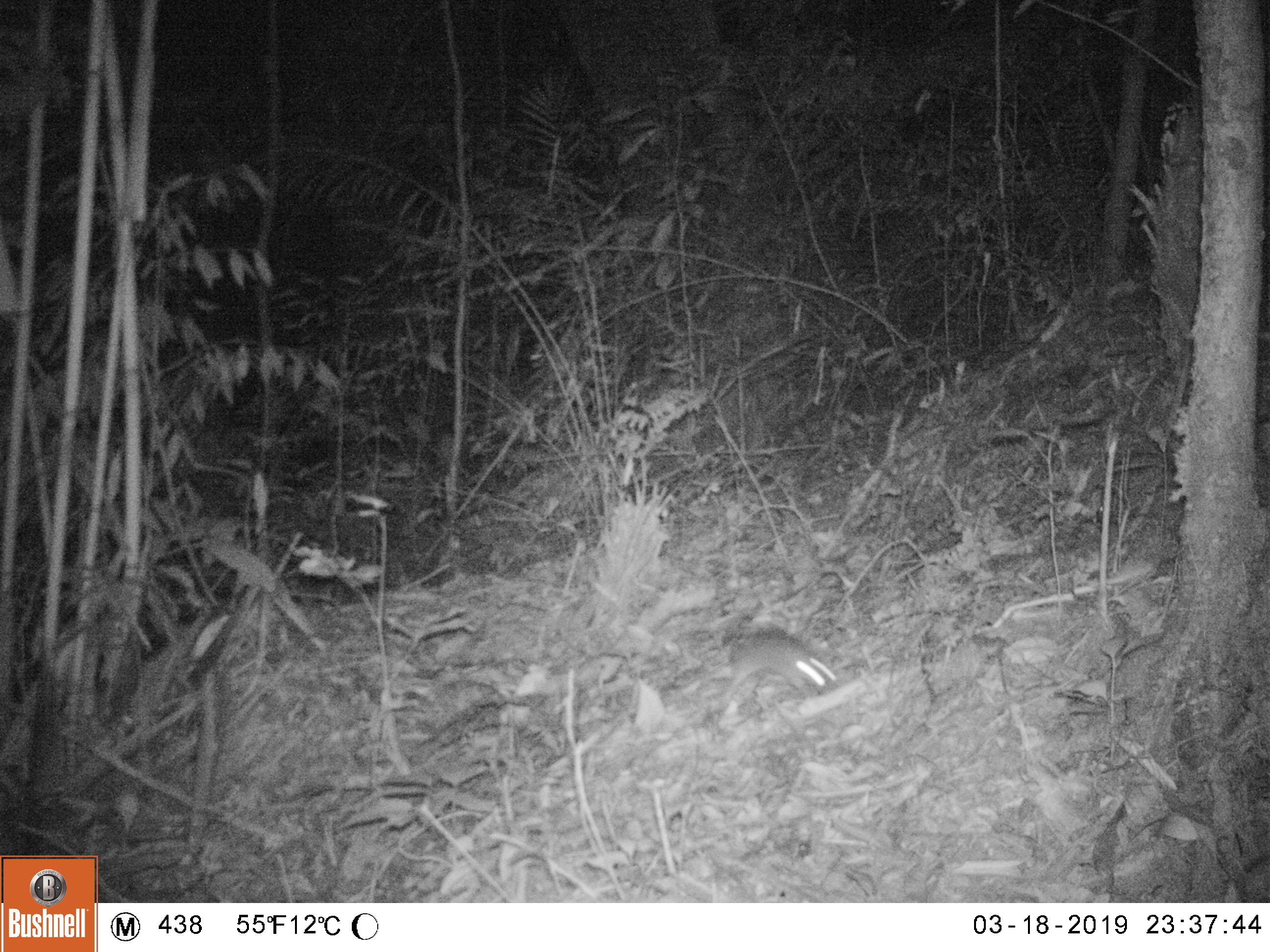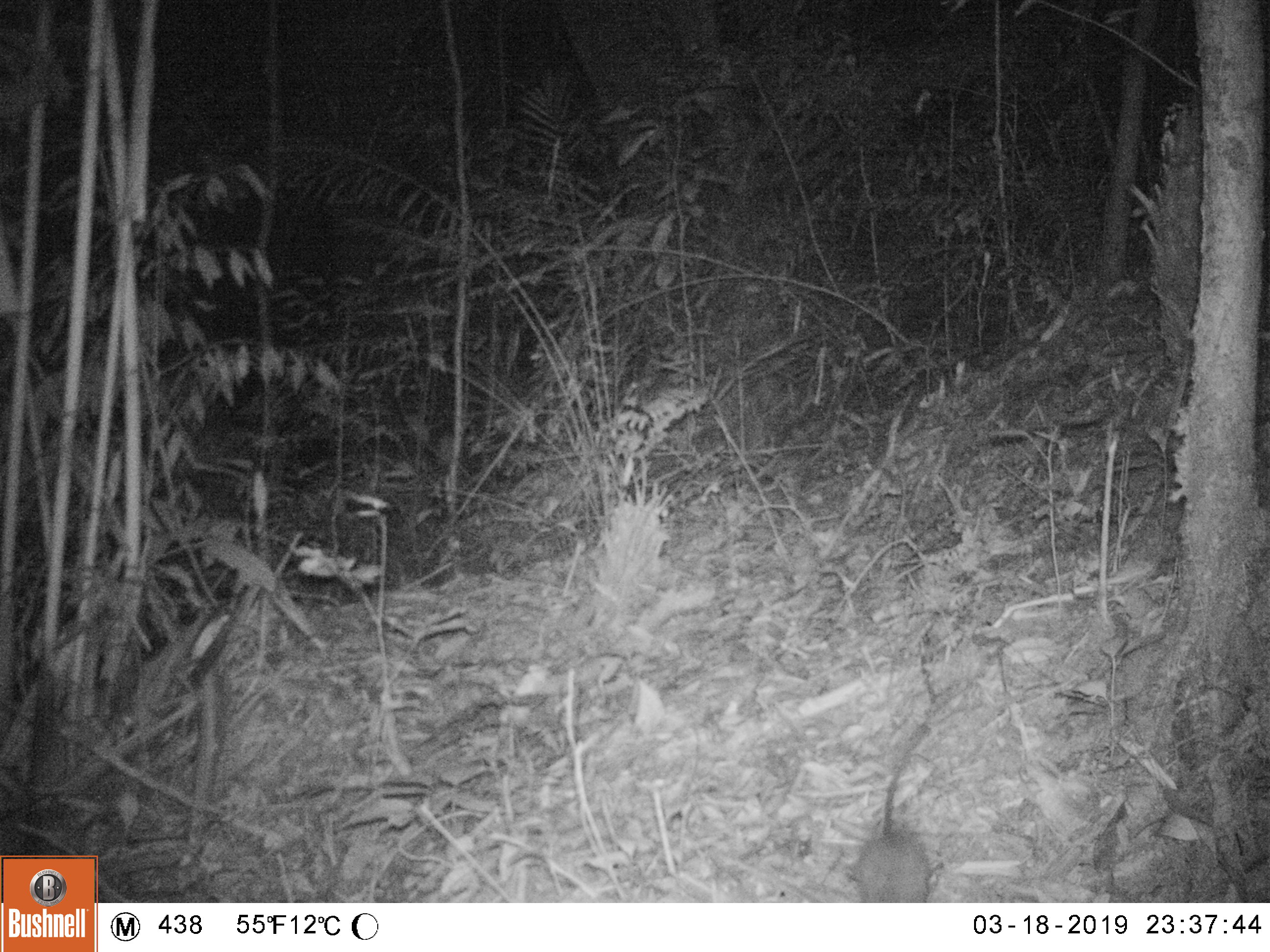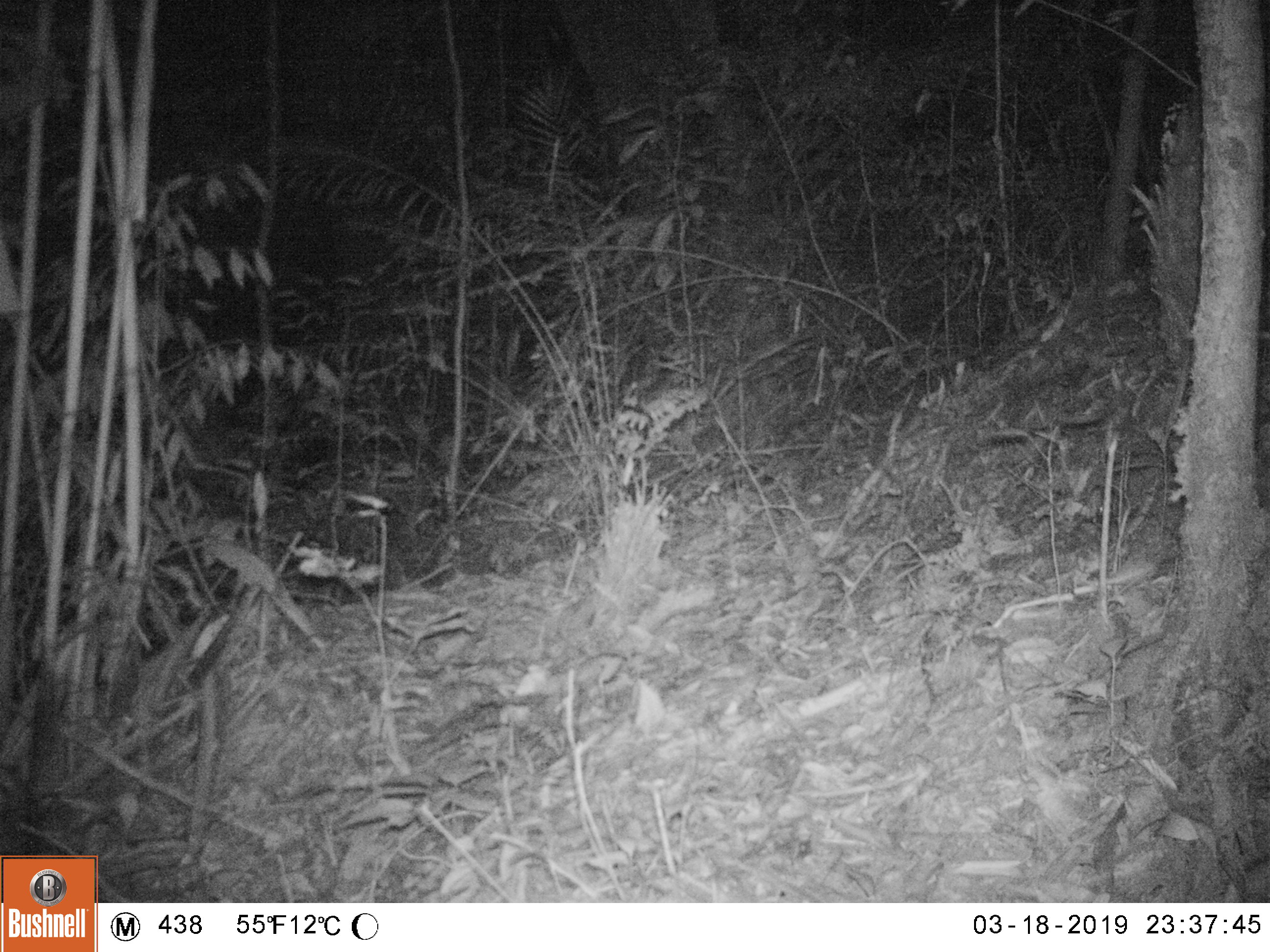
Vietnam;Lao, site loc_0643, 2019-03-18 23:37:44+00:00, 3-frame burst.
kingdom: Animalia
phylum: Chordata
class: Mammalia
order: Rodentia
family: Muridae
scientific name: Muridae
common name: old-world mice and rats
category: unidentified murid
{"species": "unidentified murid (old-world mice and rats) (Muridae)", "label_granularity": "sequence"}